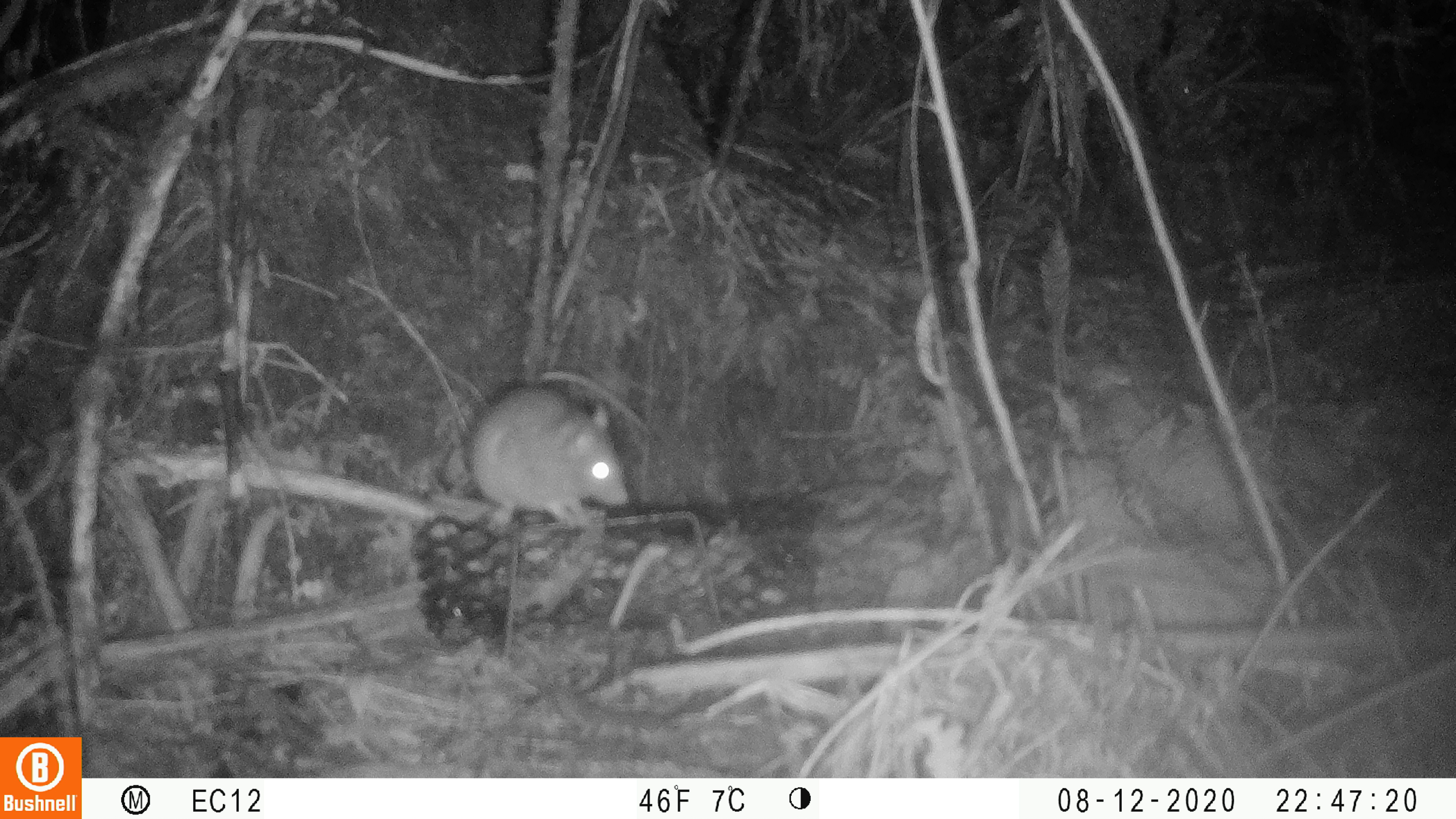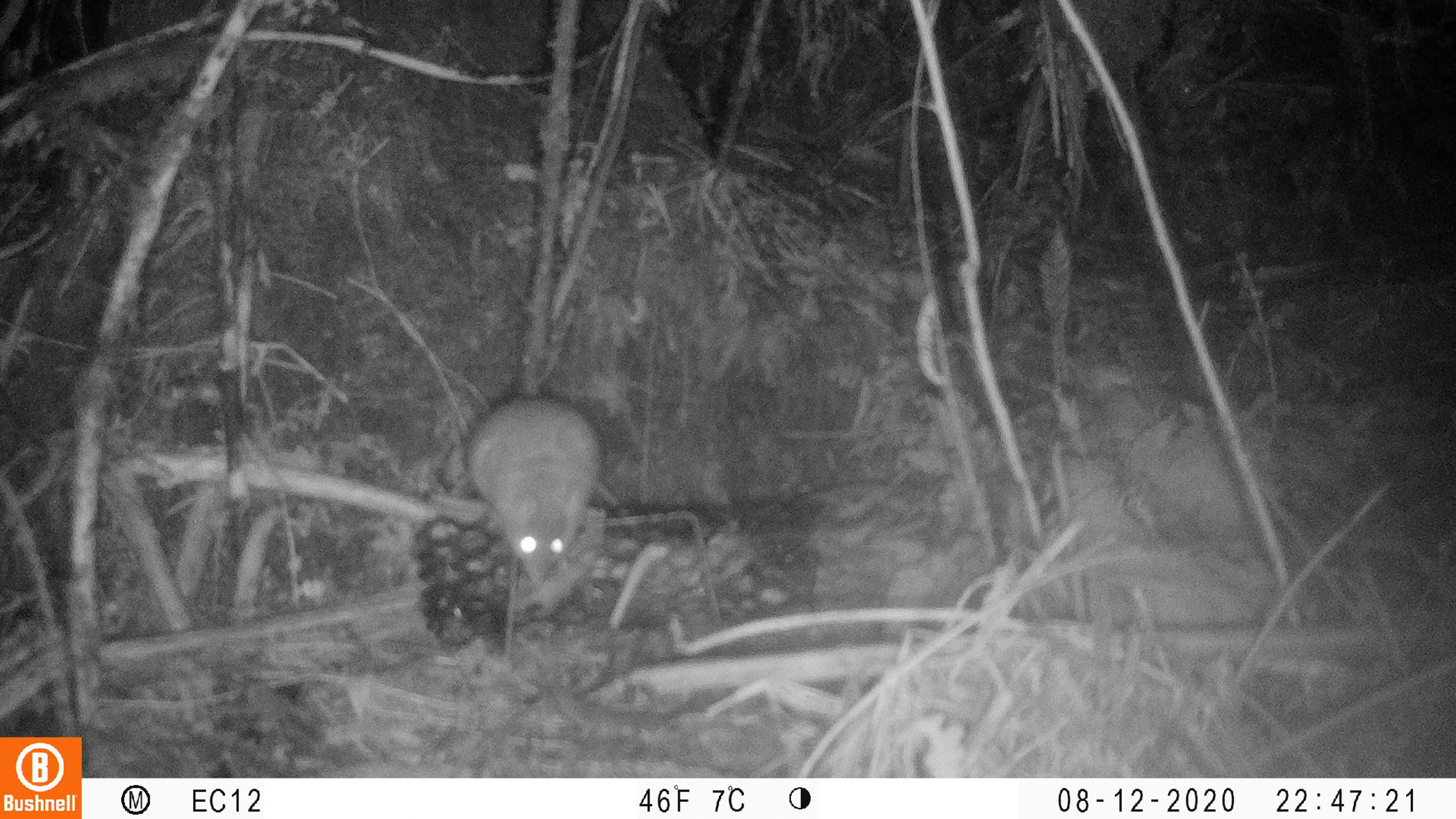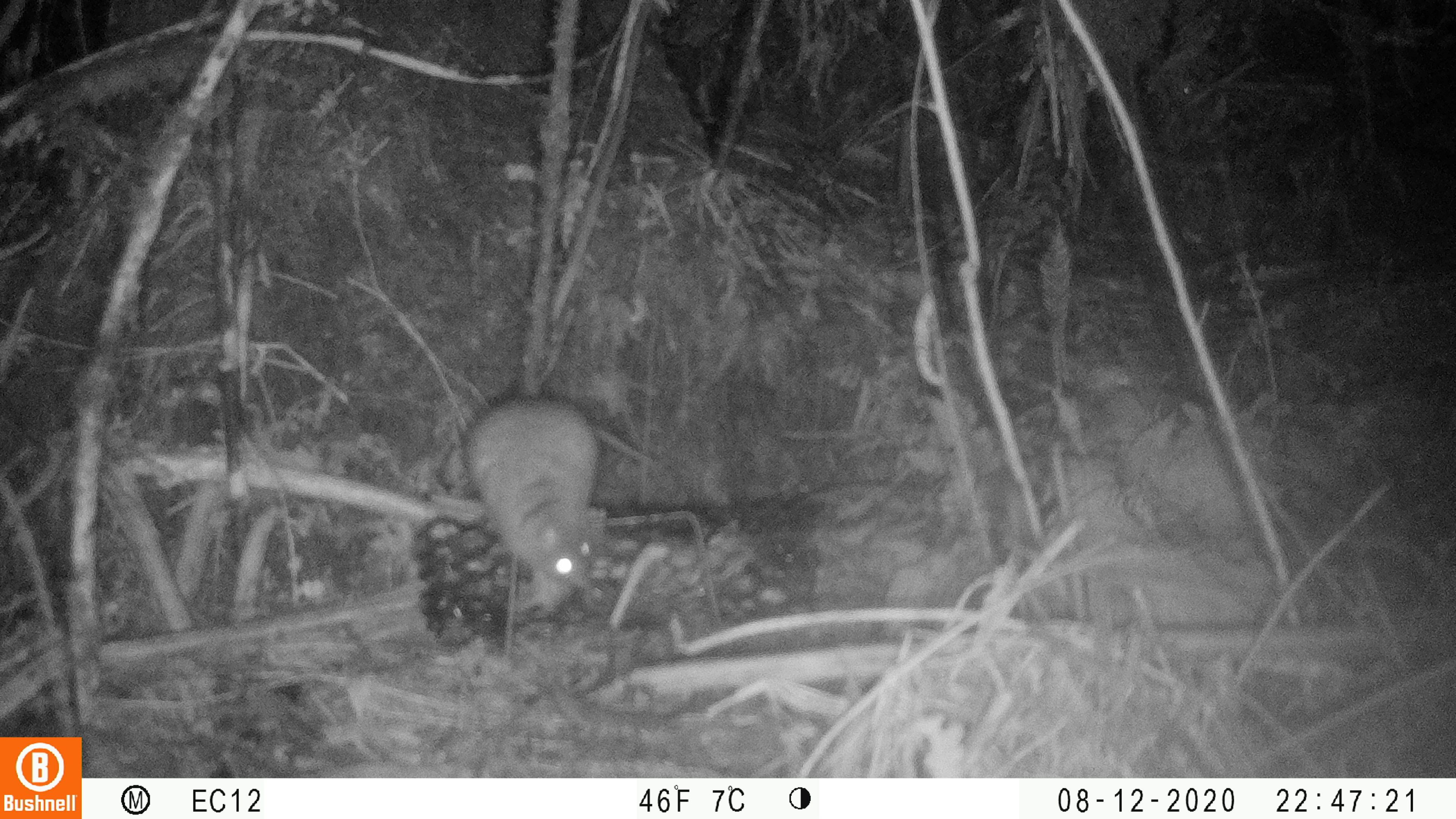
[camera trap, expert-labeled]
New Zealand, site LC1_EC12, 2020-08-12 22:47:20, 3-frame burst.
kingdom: Animalia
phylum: Chordata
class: Mammalia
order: Rodentia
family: Muridae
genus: Rattus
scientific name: Rattus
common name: rat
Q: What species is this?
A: Rat (Rattus).